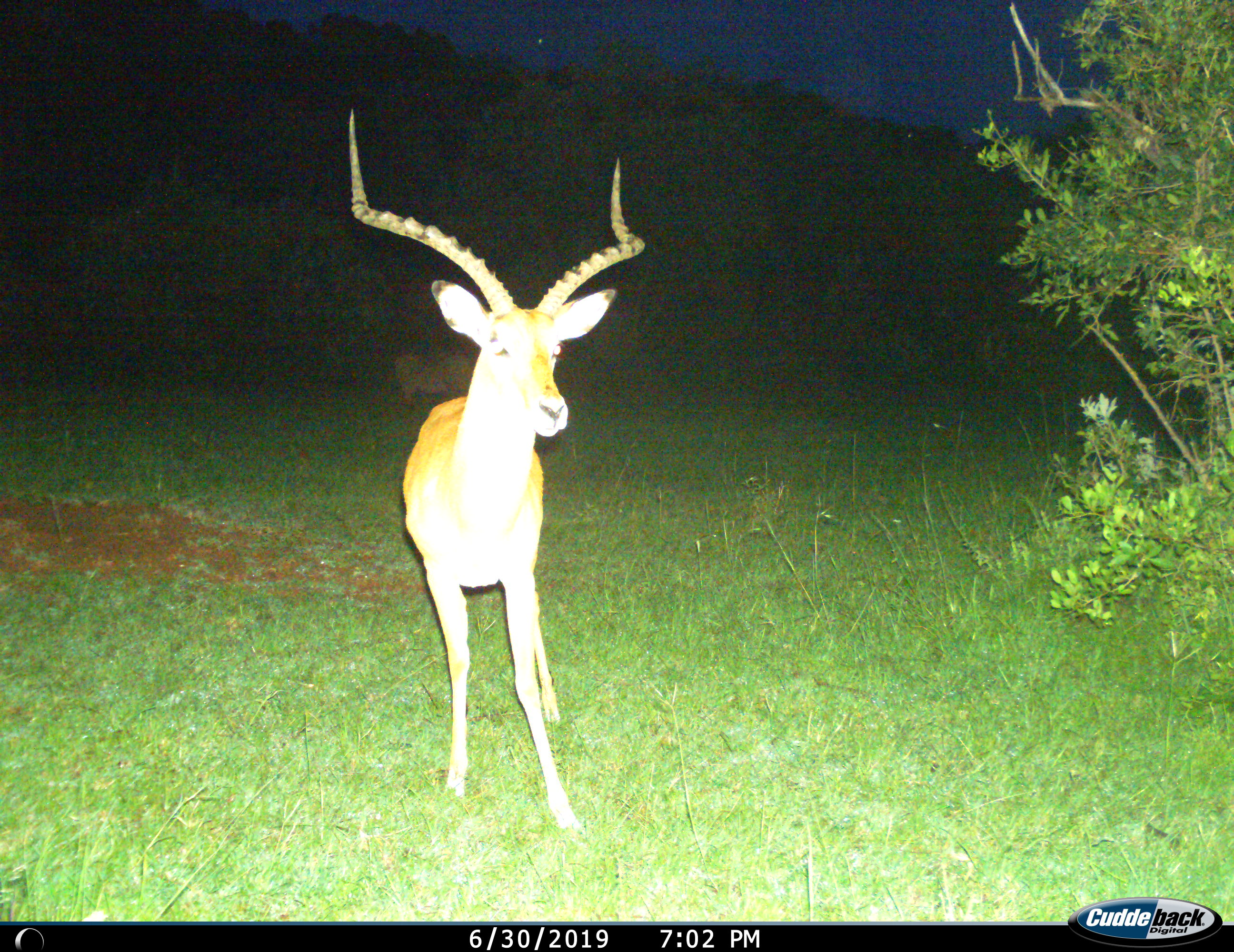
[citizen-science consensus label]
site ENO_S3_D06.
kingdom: Animalia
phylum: Chordata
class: Mammalia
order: Artiodactyla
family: Bovidae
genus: Aepyceros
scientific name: Aepyceros melampus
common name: impala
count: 1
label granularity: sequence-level